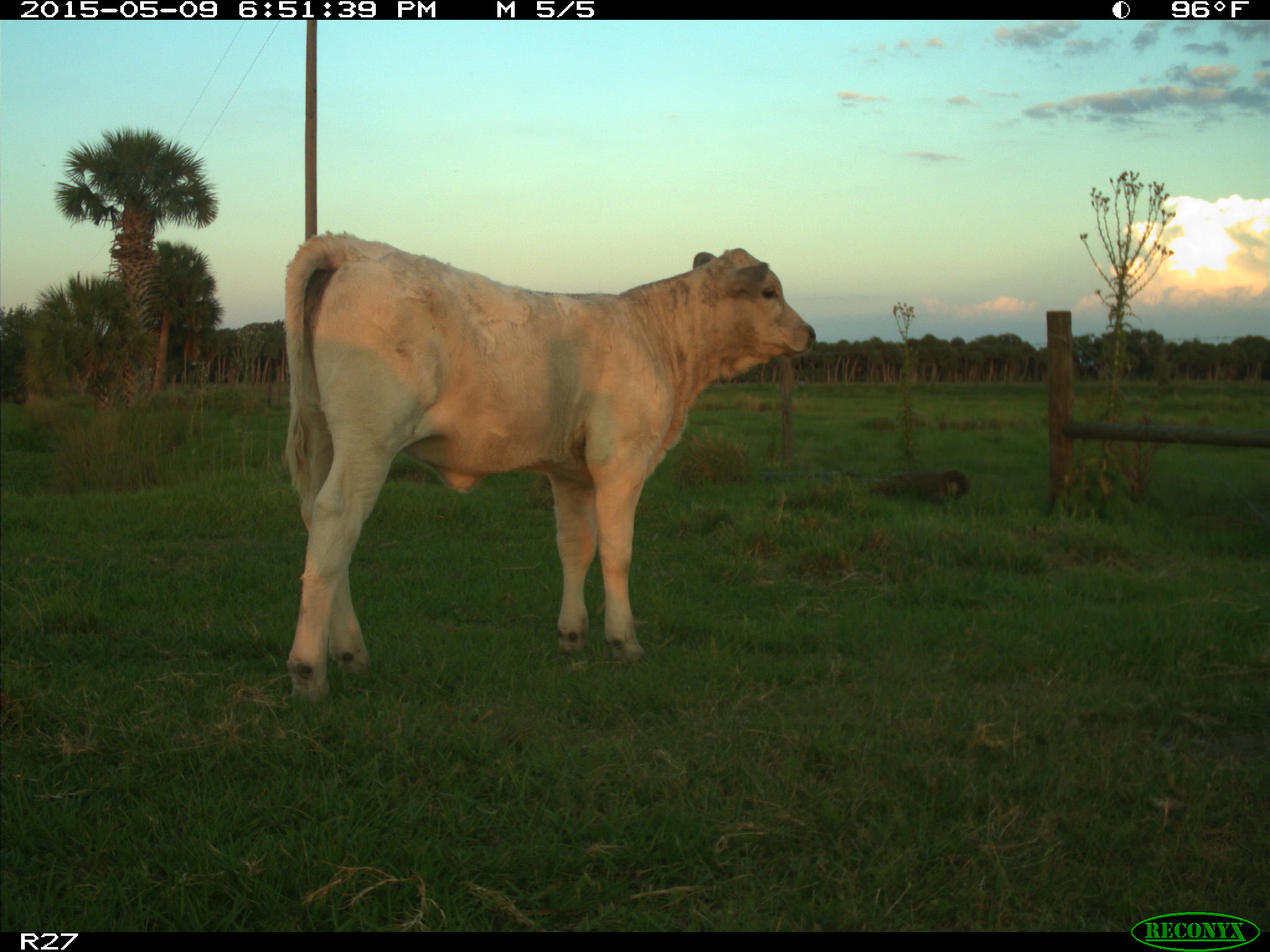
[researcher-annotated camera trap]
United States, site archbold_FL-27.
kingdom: Animalia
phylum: Chordata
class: Mammalia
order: Artiodactyla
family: Bovidae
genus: Bos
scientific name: Bos taurus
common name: domestic cow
Bos taurus (domestic cow).